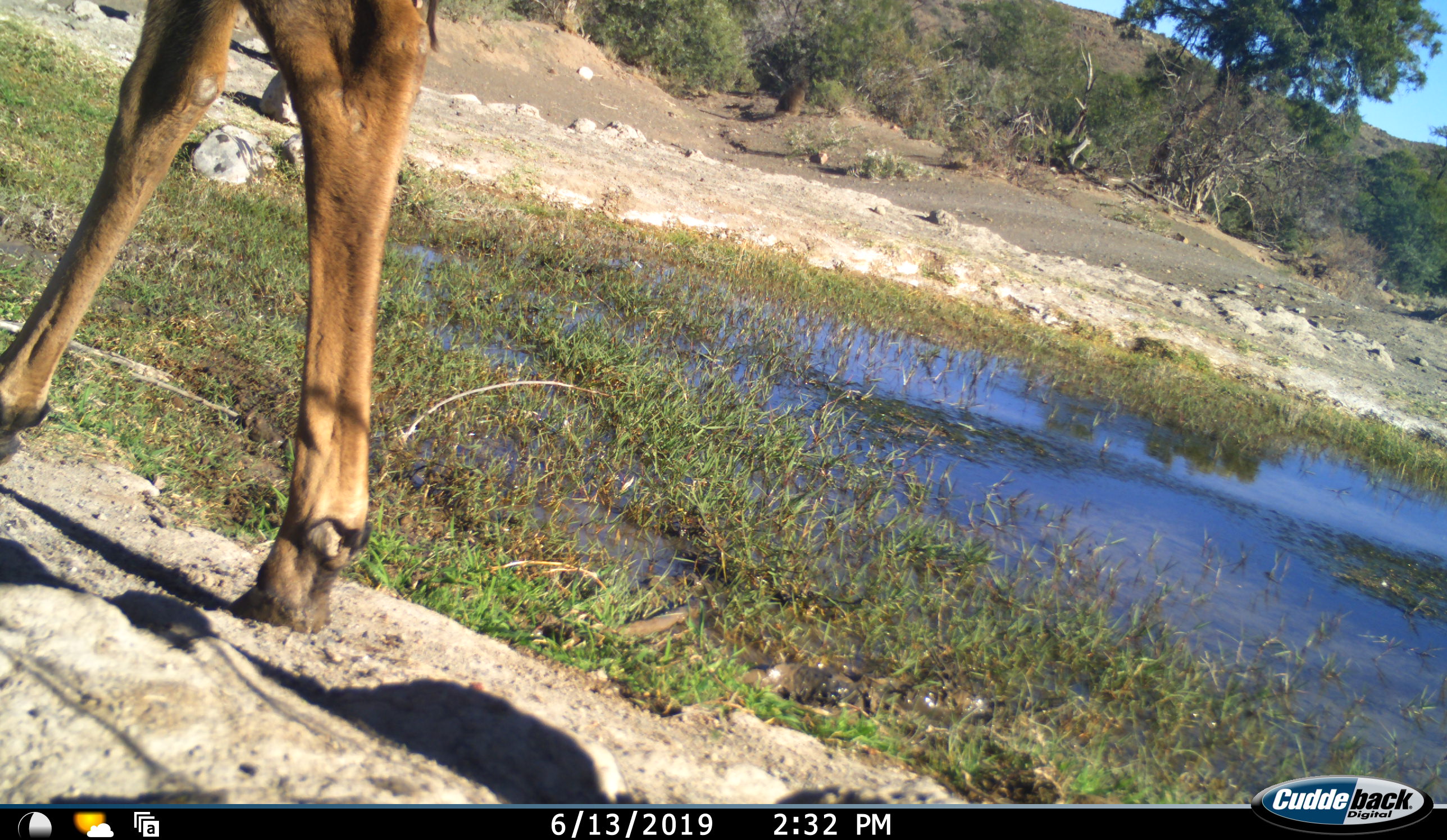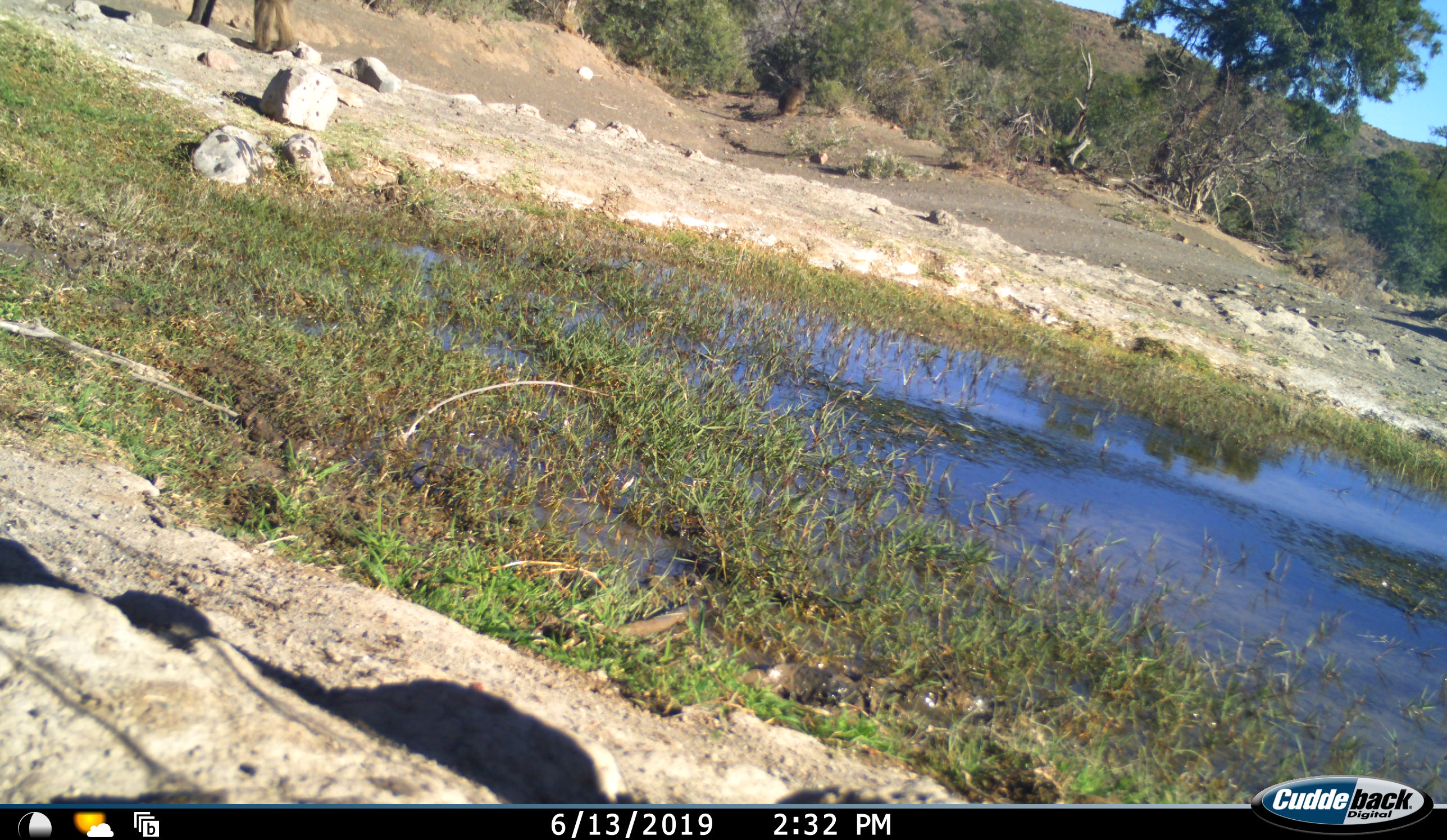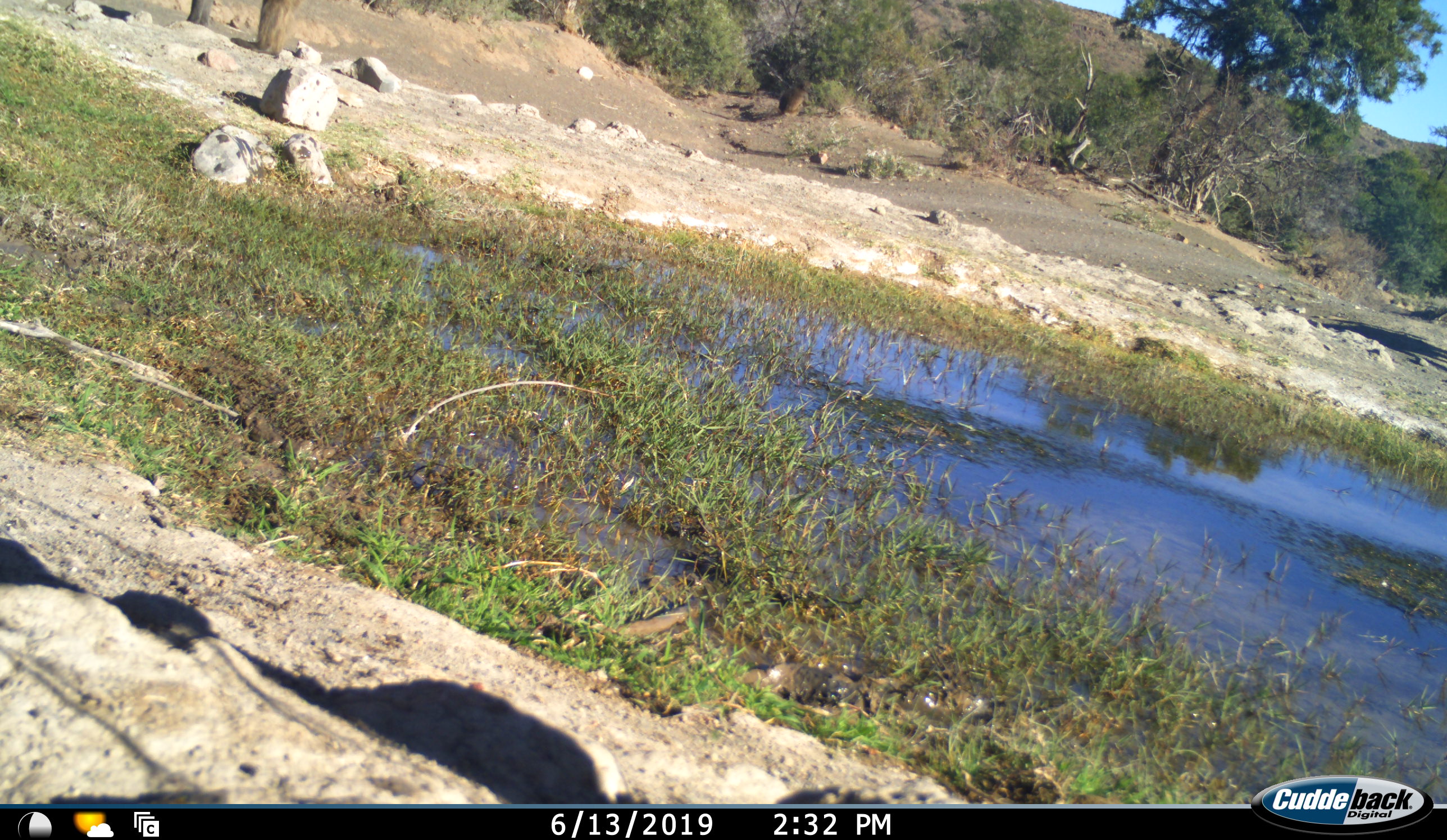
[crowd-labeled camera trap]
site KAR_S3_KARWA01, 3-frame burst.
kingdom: Animalia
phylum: Chordata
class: Mammalia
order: Artiodactyla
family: Bovidae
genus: Tragelaphus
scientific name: Tragelaphus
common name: kudu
Kudu (Tragelaphus), count 1. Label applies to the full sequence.